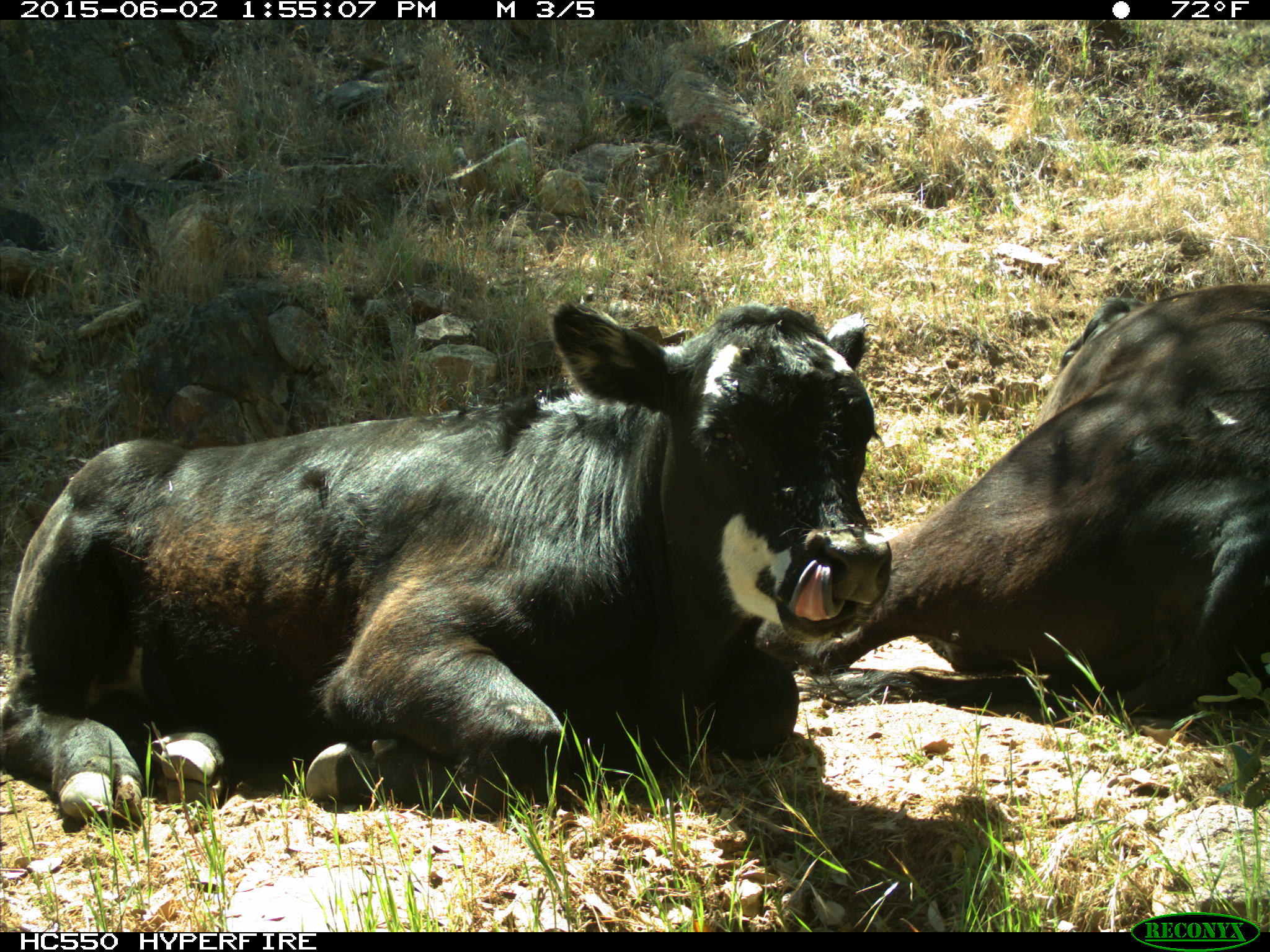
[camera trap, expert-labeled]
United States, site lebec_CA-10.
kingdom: Animalia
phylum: Chordata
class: Mammalia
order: Artiodactyla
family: Bovidae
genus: Bos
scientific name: Bos taurus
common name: domestic cow